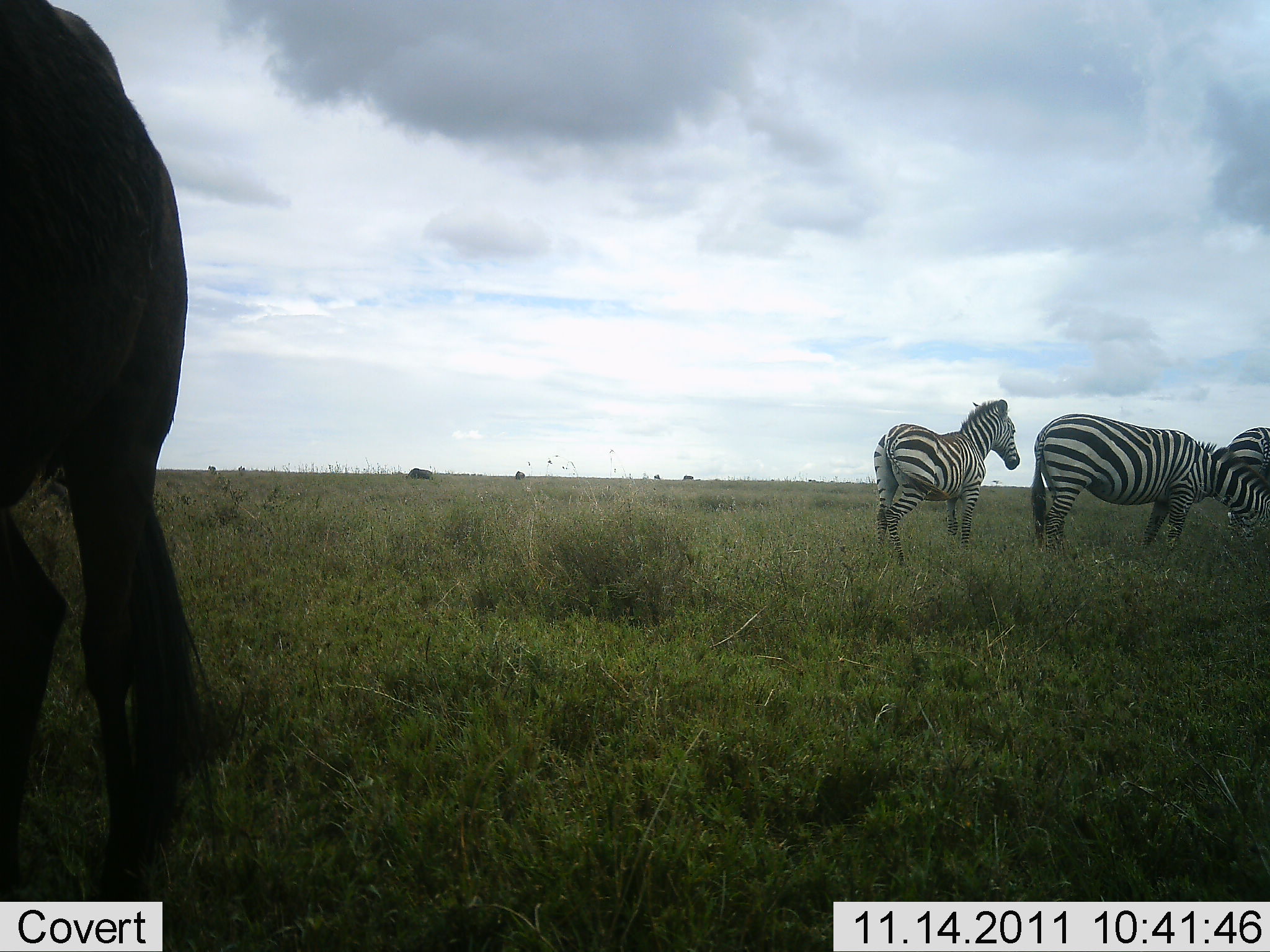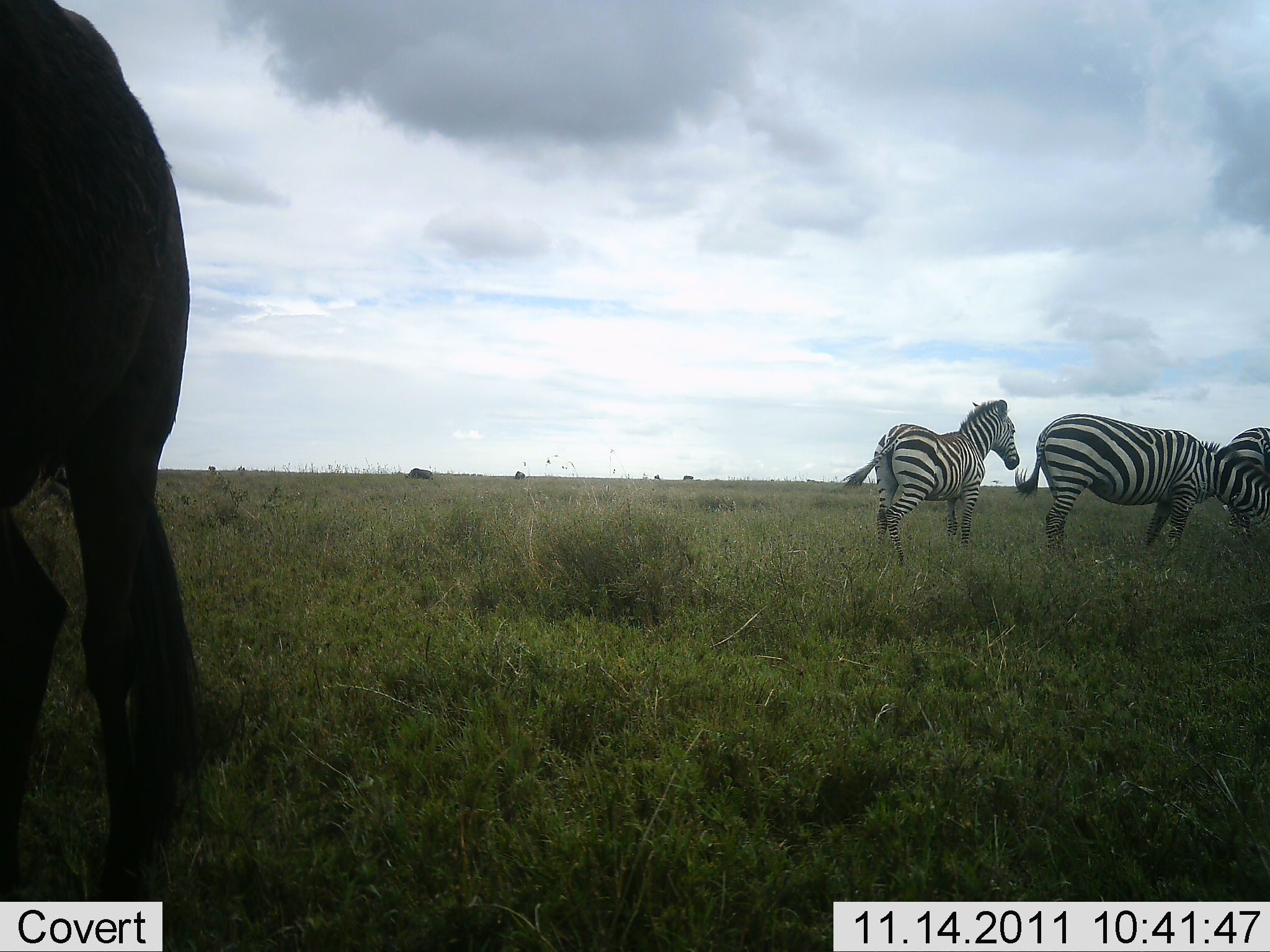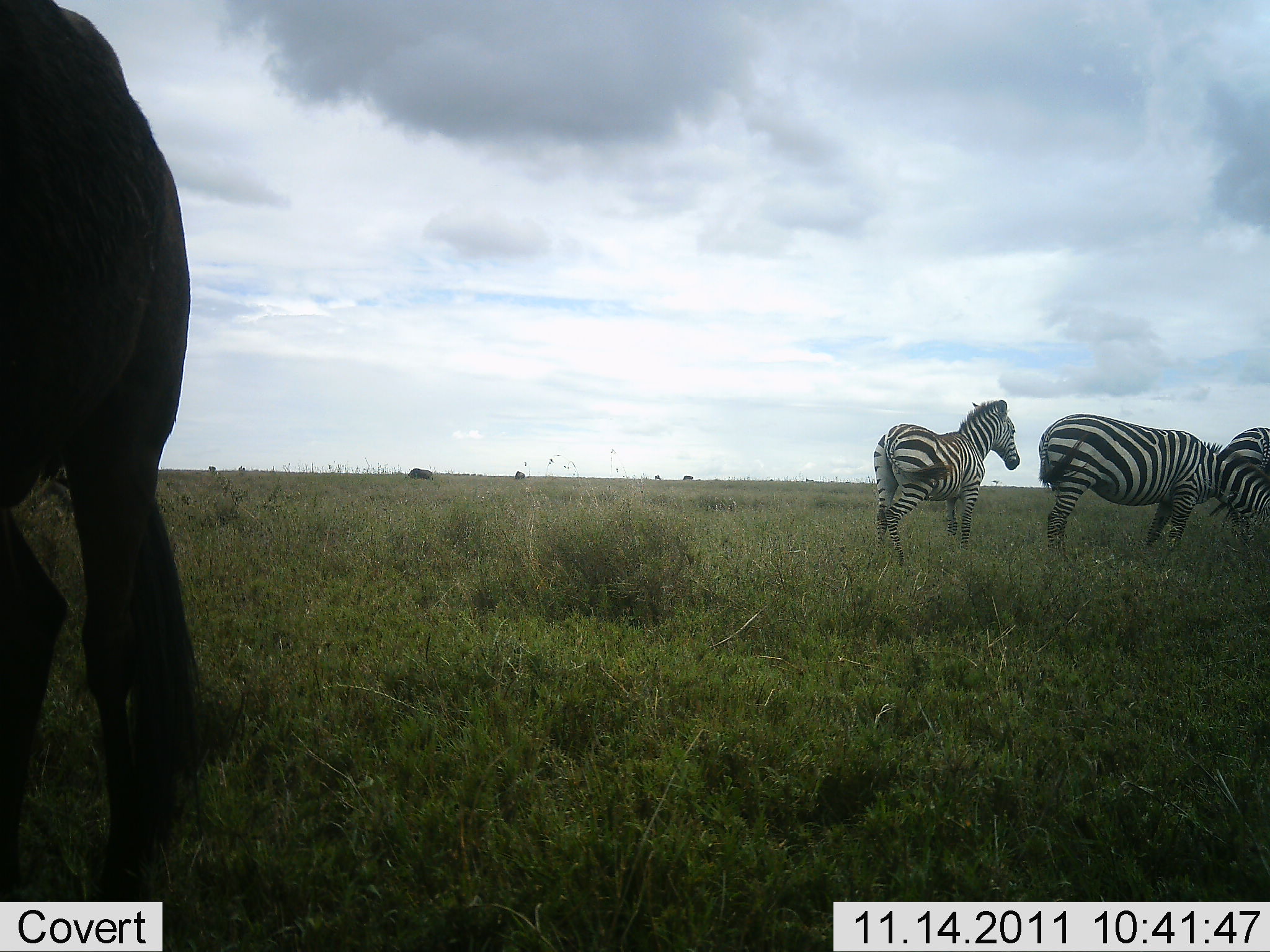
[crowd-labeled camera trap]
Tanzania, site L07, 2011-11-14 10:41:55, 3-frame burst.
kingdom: Animalia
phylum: Chordata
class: Mammalia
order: Artiodactyla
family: Bovidae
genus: Connochaetes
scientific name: Connochaetes taurinus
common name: blue wildebeest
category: wildebeest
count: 1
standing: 100%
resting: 0%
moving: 0%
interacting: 0%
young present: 0%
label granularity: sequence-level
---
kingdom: Animalia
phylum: Chordata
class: Mammalia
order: Perissodactyla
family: Equidae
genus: Equus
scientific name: Equus quagga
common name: plains zebra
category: zebra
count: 3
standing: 89%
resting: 6%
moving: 0%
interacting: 0%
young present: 0%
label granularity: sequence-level